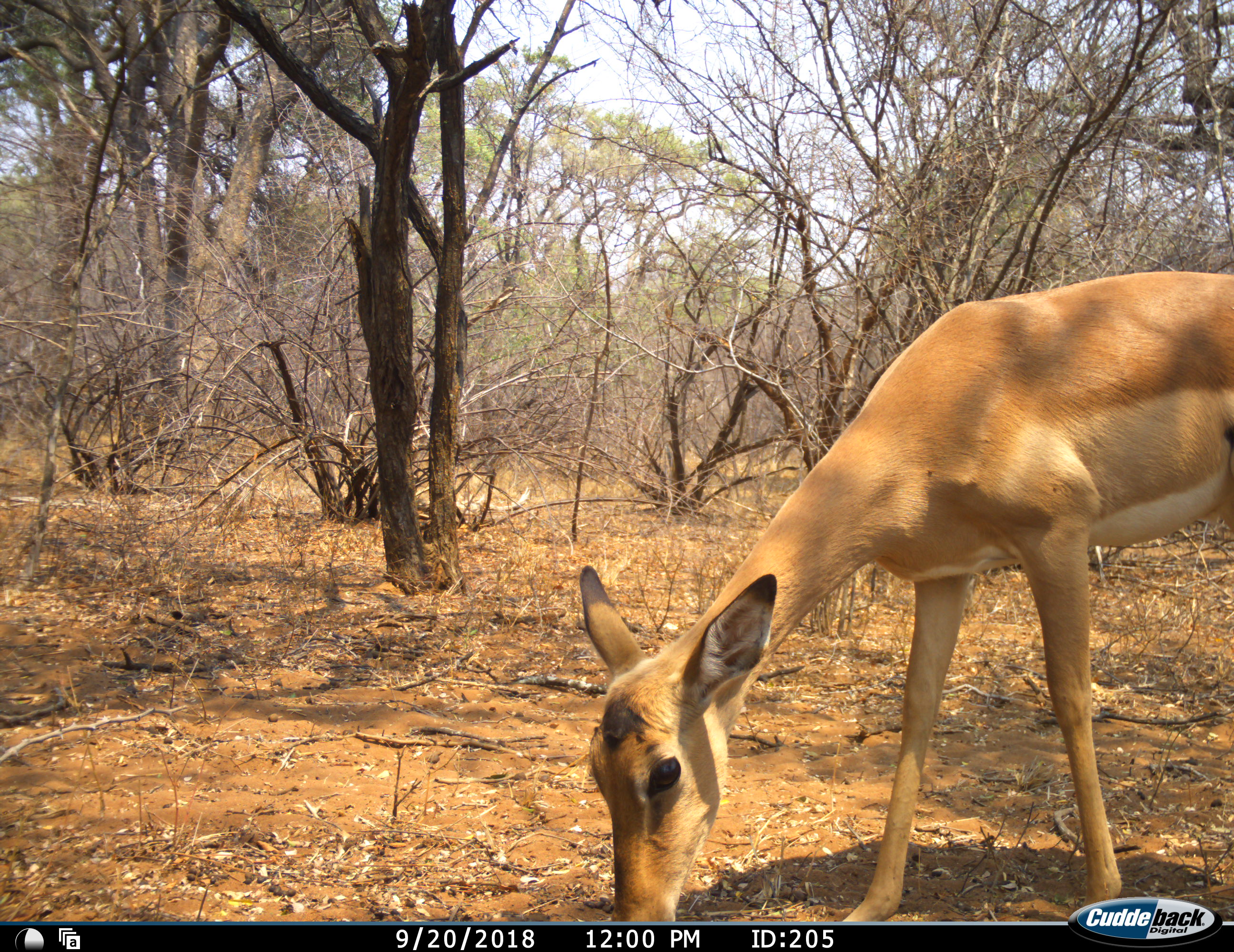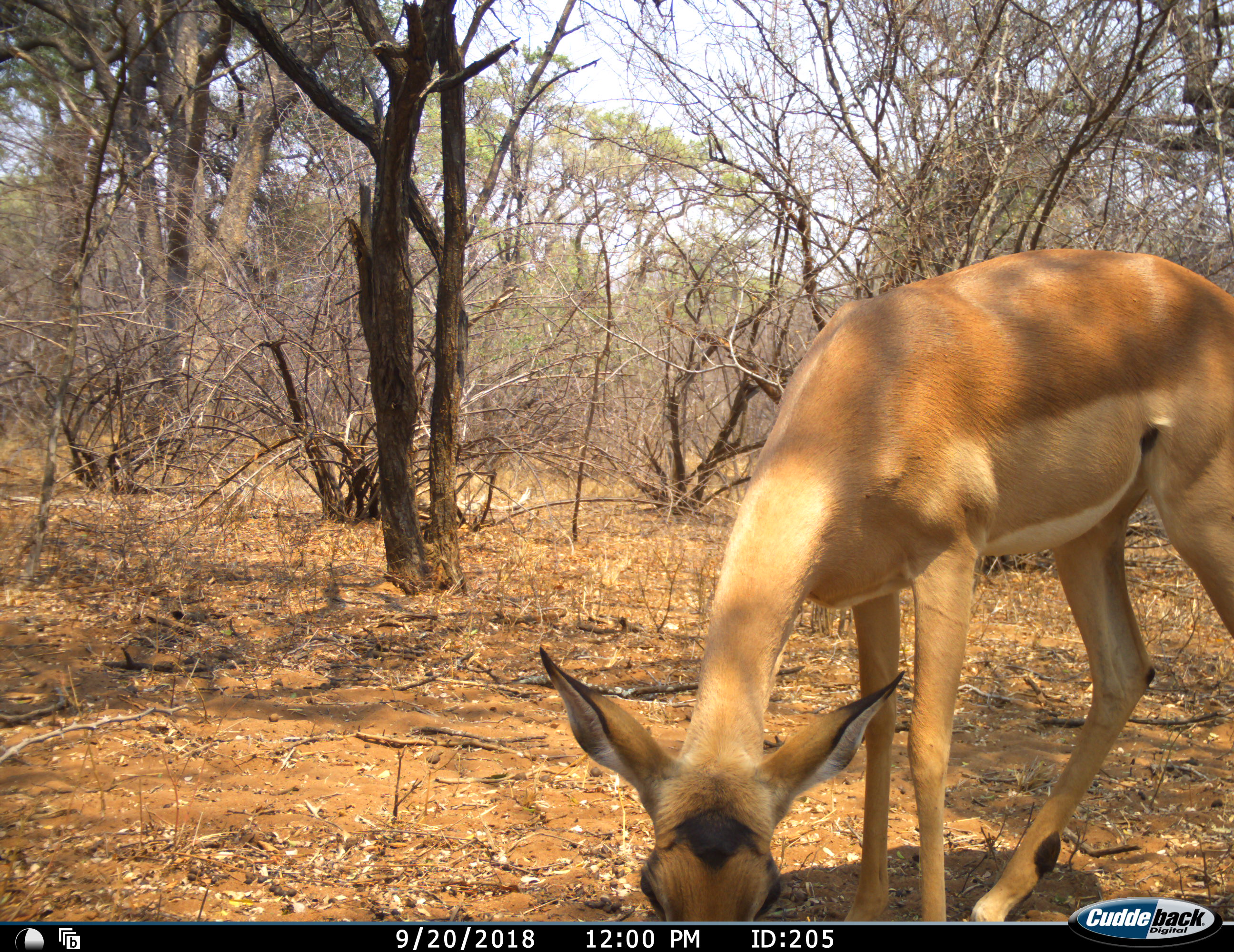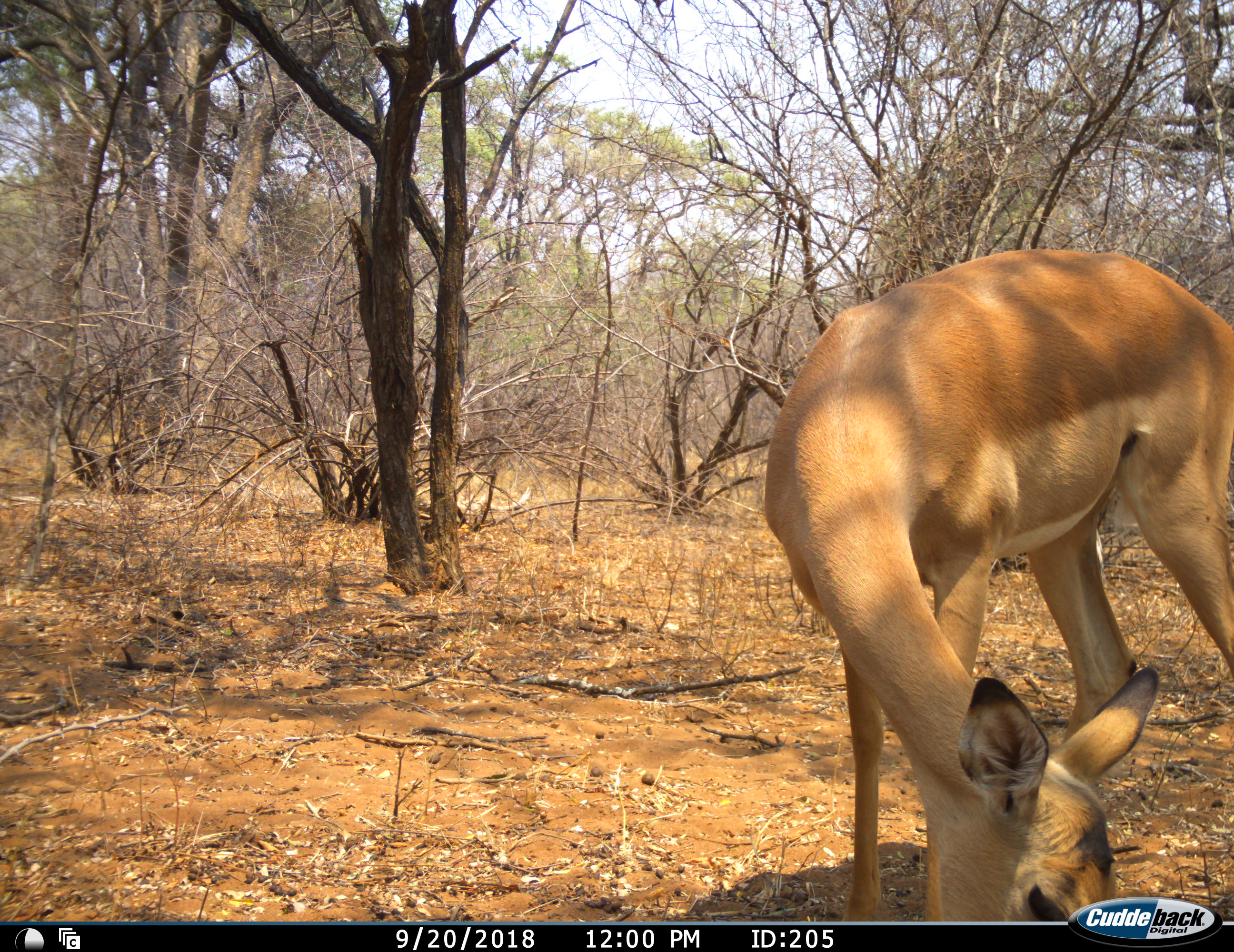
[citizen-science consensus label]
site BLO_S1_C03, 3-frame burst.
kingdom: Animalia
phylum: Chordata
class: Mammalia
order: Artiodactyla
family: Bovidae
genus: Aepyceros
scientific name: Aepyceros melampus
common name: impala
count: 1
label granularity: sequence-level